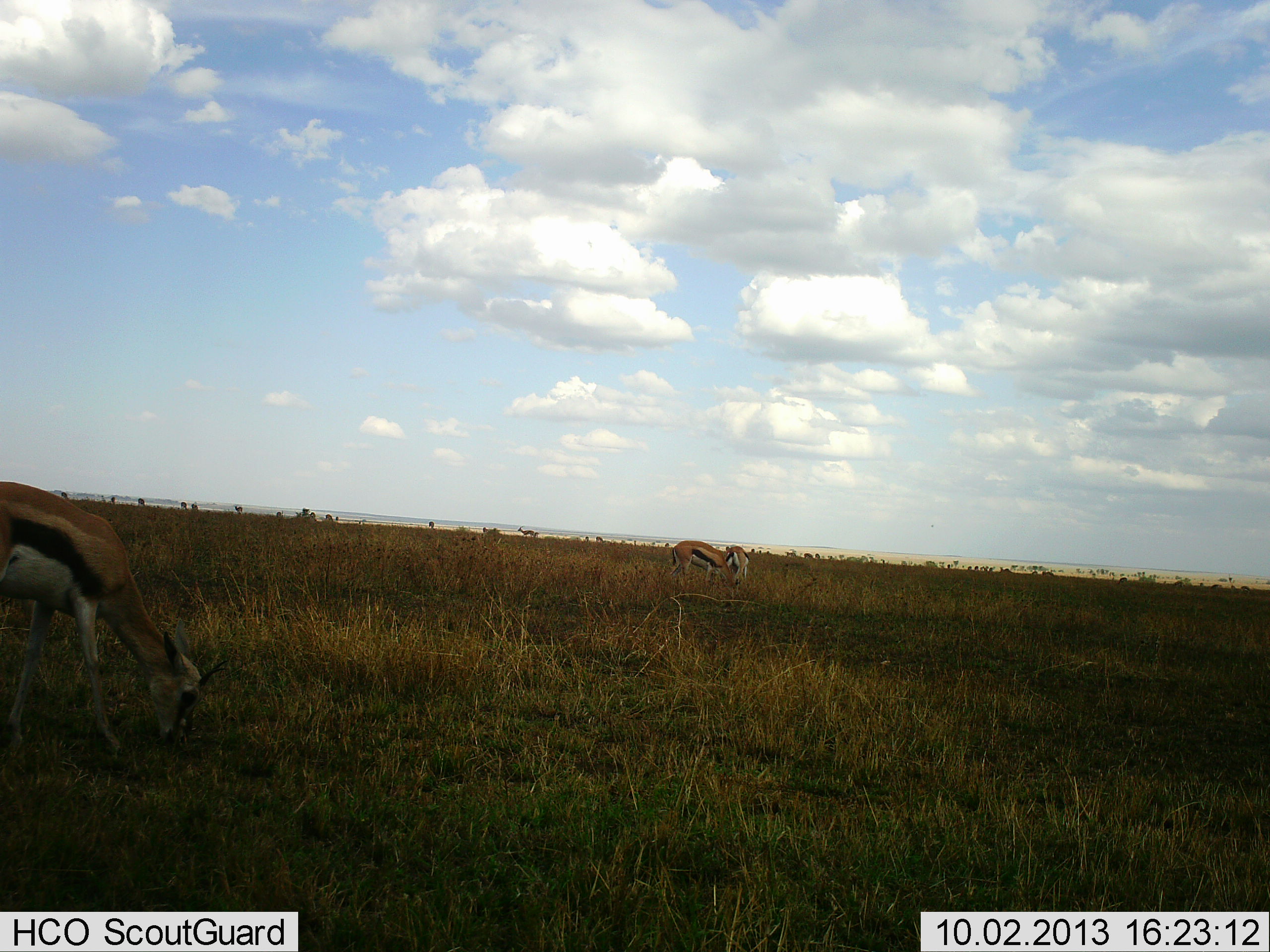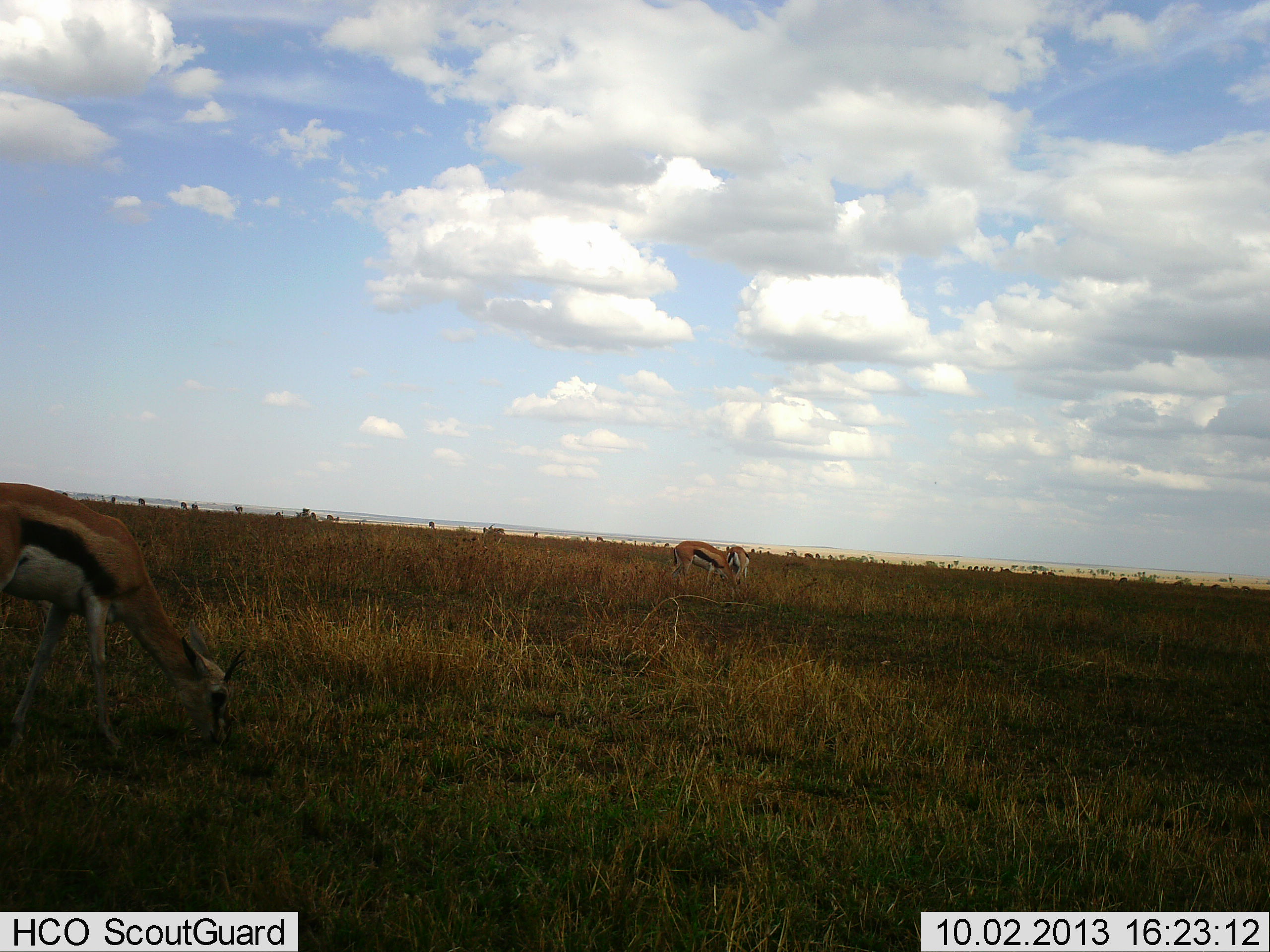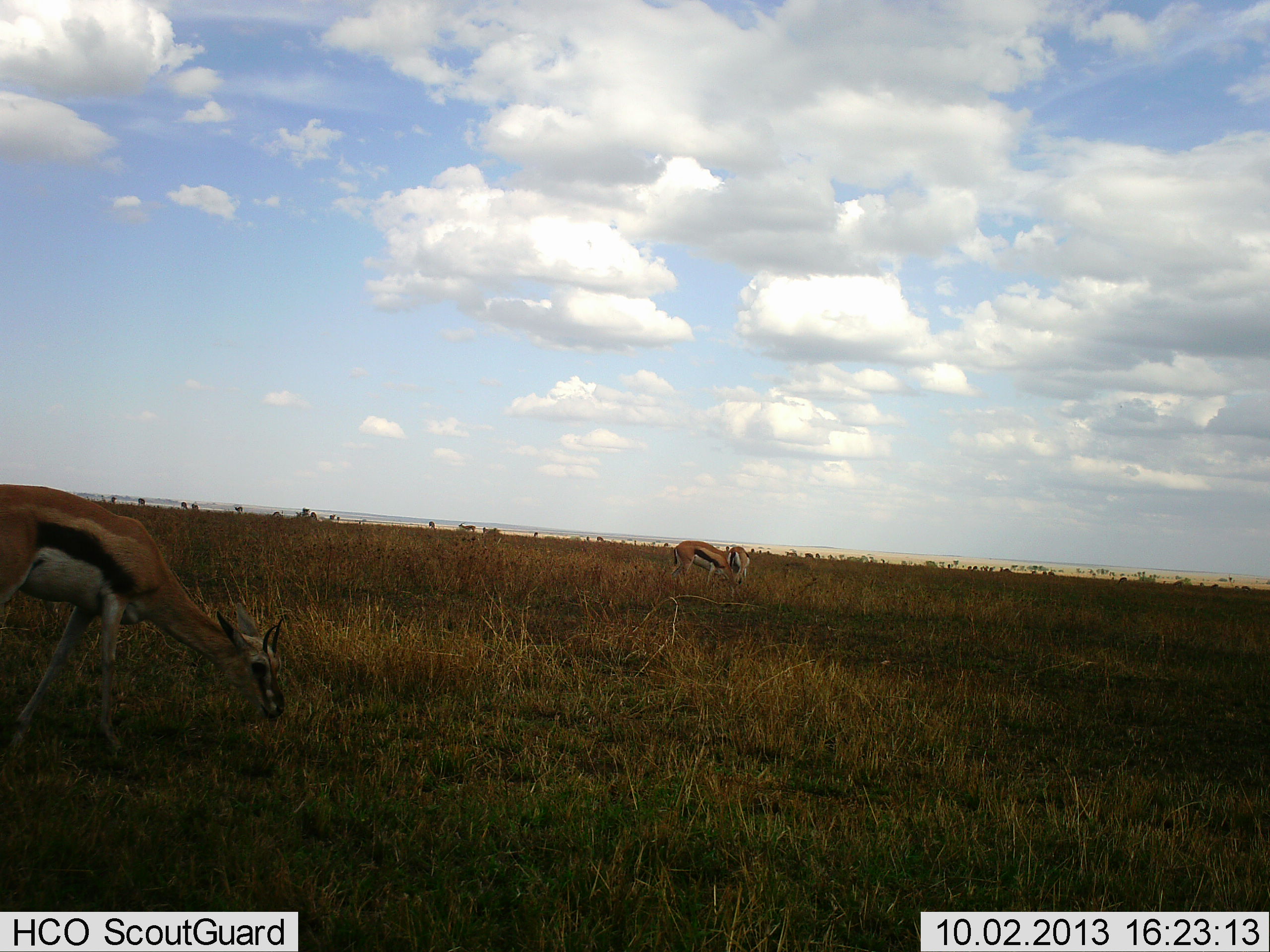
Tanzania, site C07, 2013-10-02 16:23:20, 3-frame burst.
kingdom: Animalia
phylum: Chordata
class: Mammalia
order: Artiodactyla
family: Bovidae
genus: Eudorcas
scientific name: Eudorcas thomsonii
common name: thomson's gazelle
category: gazellethomsons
Gazellethomsons (thomson's gazelle) (Eudorcas thomsonii), count 6. Behavior (volunteer vote fractions): standing 10%, resting 0%, moving 20%, interacting 0%. Young present (vote fraction): 0%. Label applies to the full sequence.